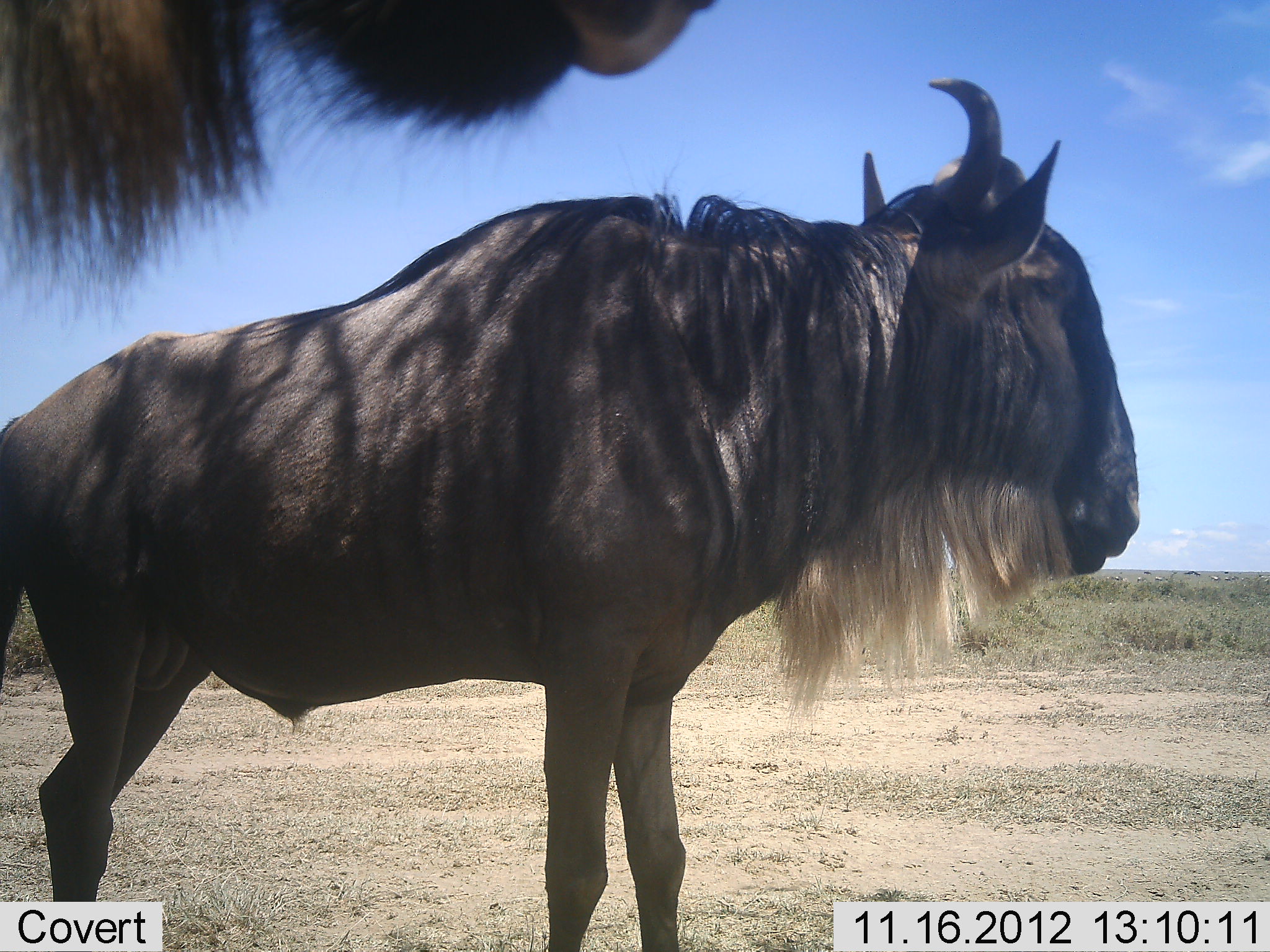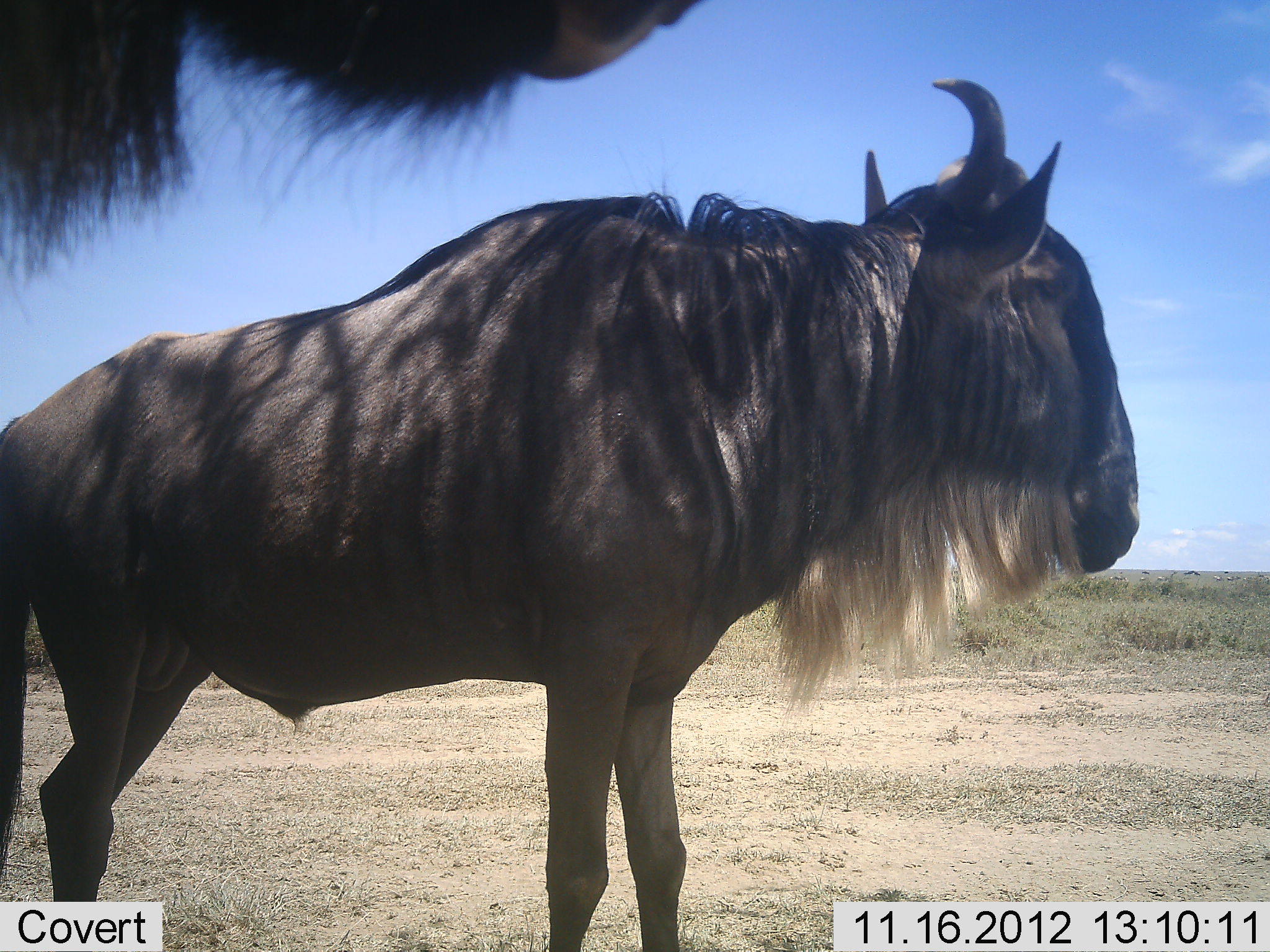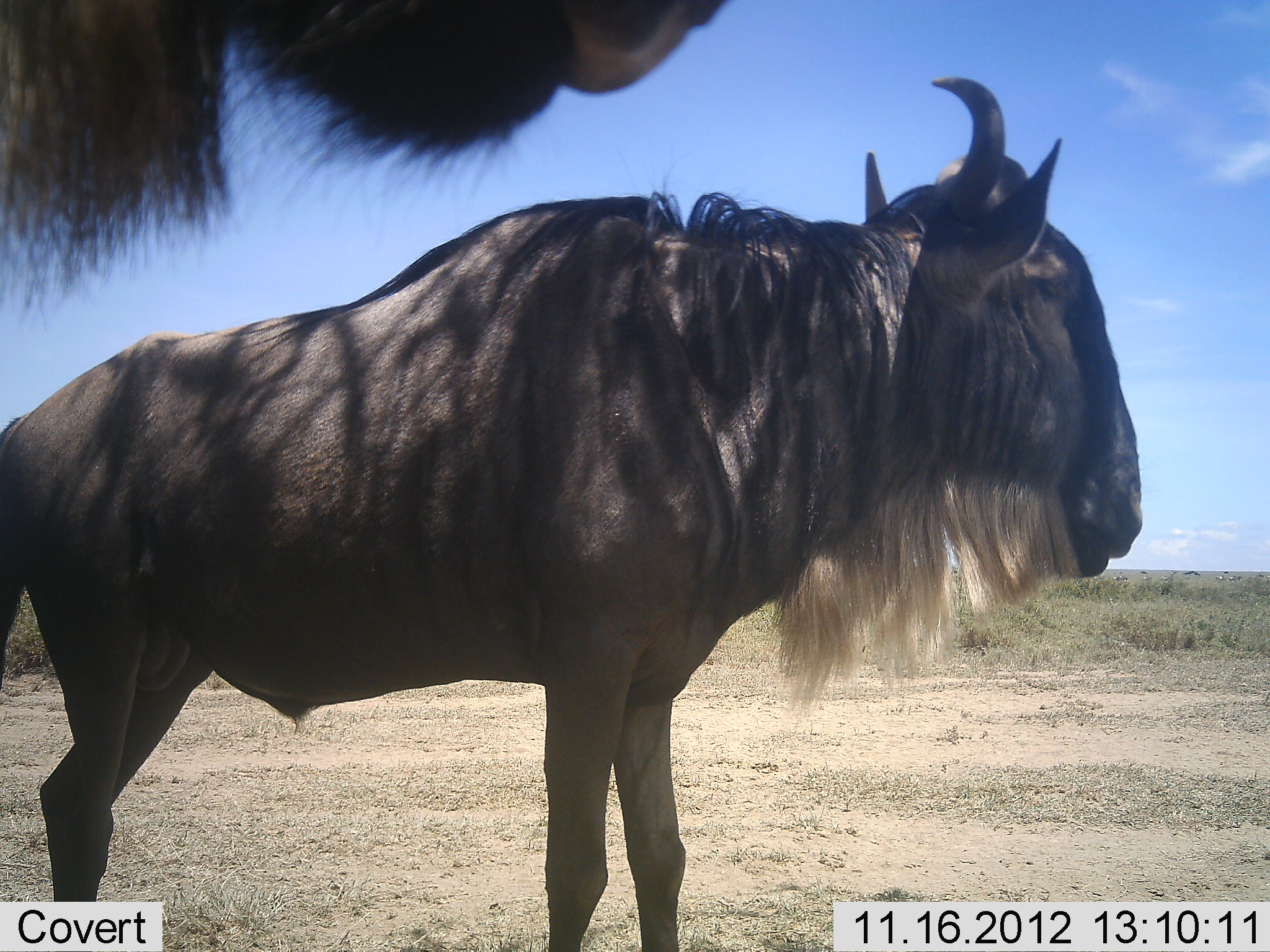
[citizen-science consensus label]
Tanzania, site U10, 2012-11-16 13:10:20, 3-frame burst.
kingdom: Animalia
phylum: Chordata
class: Mammalia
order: Artiodactyla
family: Bovidae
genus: Connochaetes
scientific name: Connochaetes taurinus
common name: blue wildebeest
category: wildebeest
Wildebeest (blue wildebeest) (Connochaetes taurinus), count 2. Behavior (volunteer vote fractions): standing 100%, resting 0%, moving 0%, interacting 0%. Young present (vote fraction): 0%. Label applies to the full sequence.